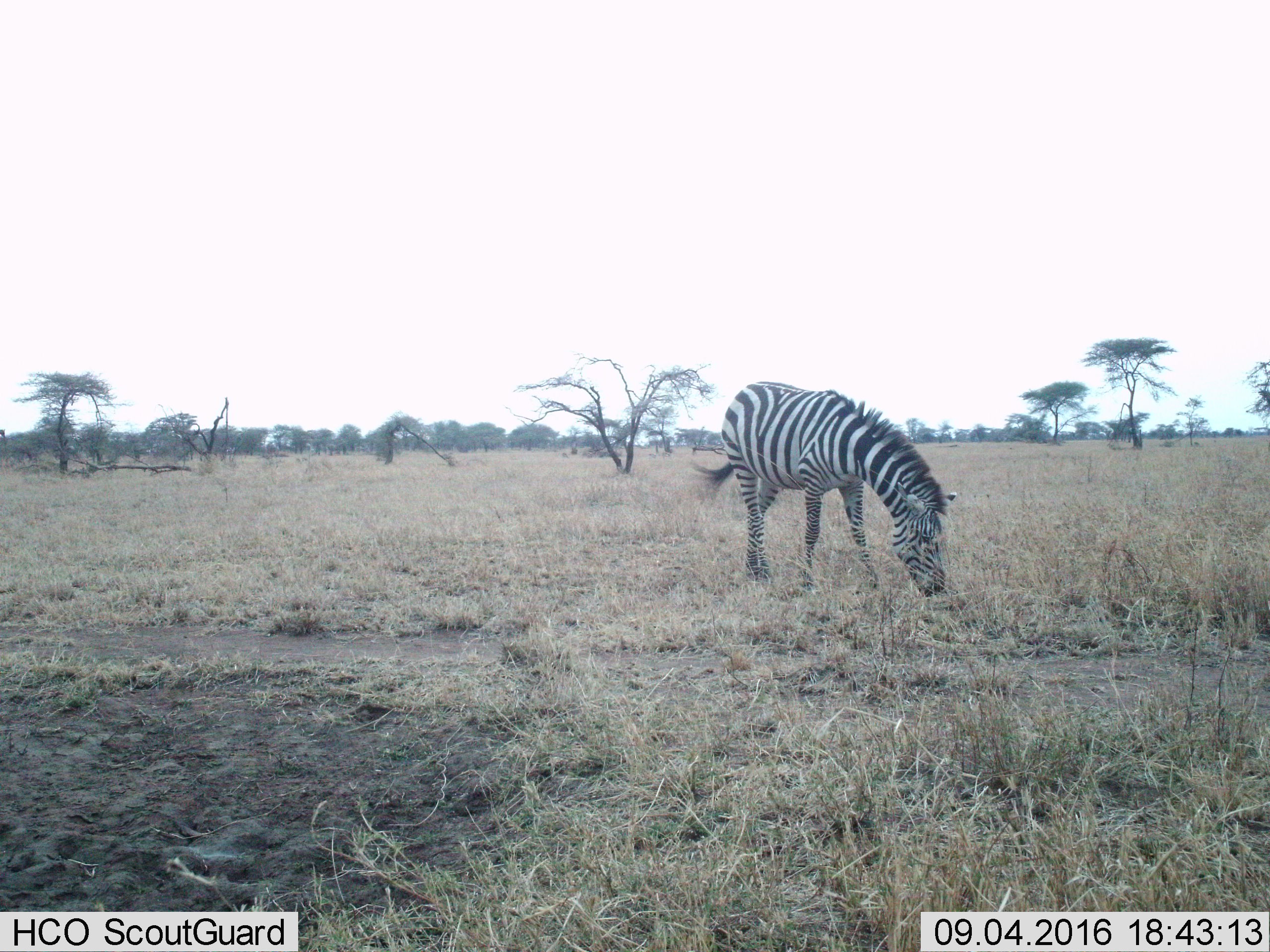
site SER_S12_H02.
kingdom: Animalia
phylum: Chordata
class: Mammalia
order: Perissodactyla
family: Equidae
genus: Equus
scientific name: Equus quagga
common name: plains zebra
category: zebraplains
Zebraplains (plains zebra) (Equus quagga), count 1. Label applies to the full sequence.